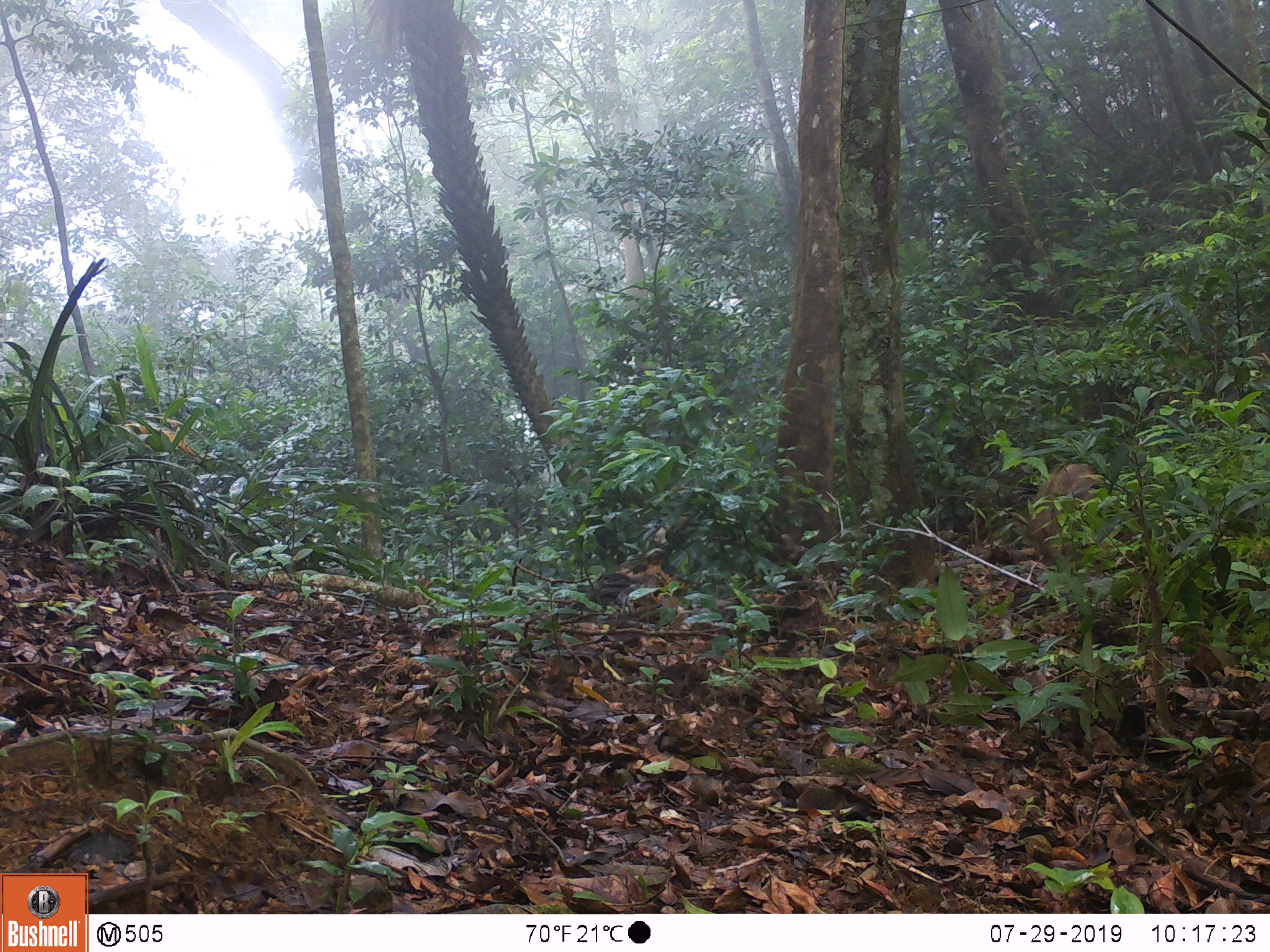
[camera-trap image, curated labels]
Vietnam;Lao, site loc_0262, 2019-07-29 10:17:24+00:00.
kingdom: Animalia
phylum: Chordata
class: Mammalia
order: Artiodactyla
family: Suidae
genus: Sus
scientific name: Sus scrofa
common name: eurasian wild pig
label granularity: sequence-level